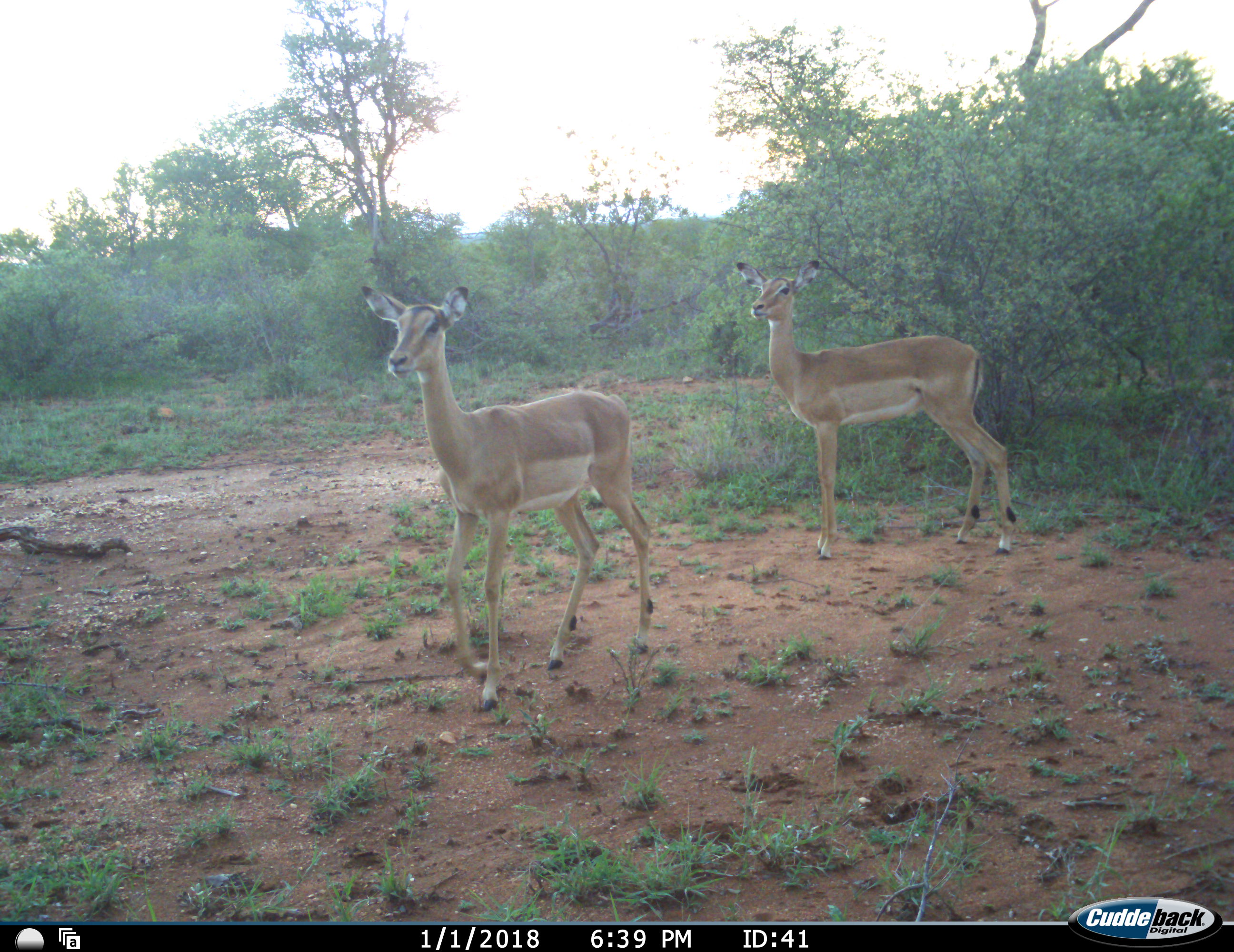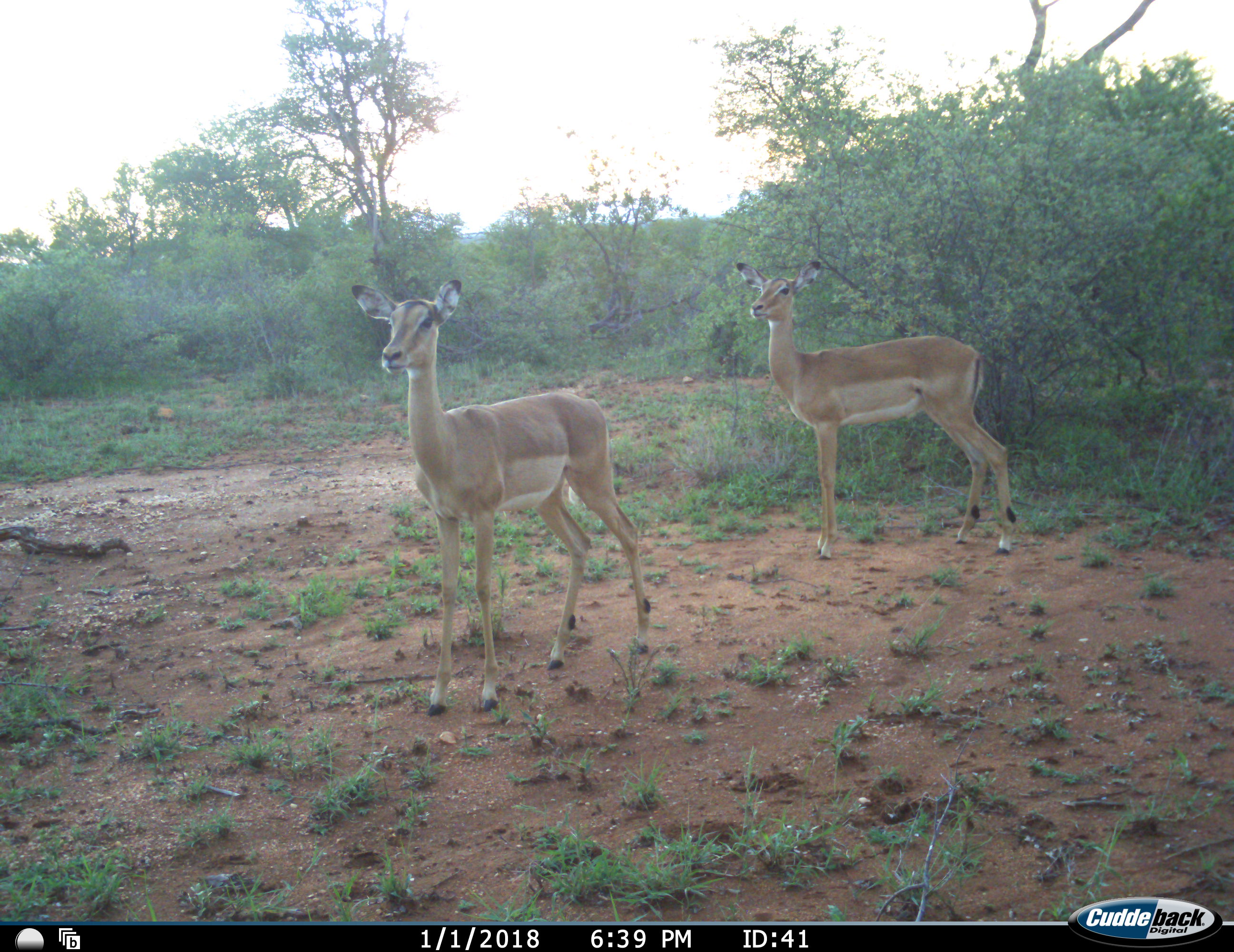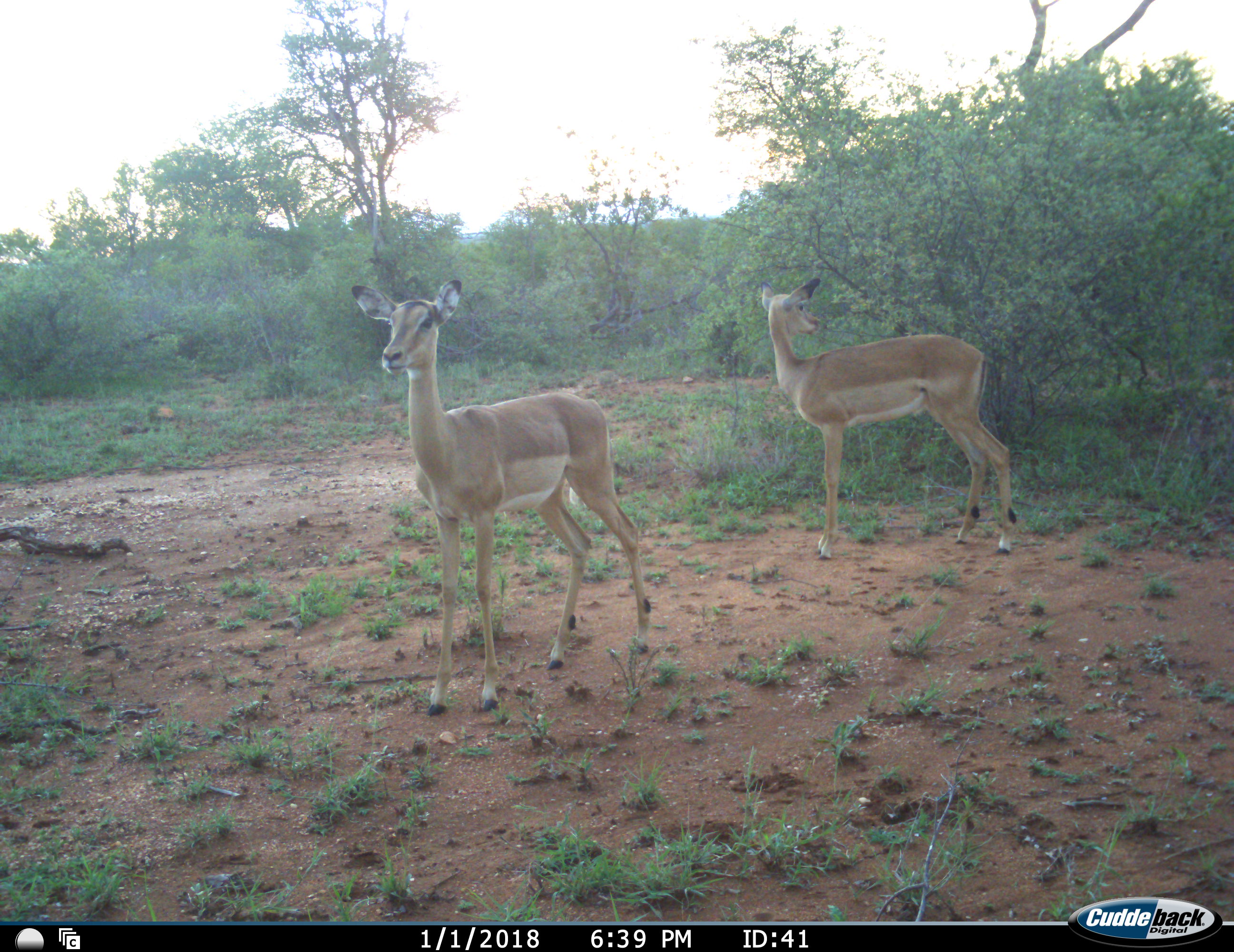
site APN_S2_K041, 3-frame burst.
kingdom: Animalia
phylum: Chordata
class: Mammalia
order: Artiodactyla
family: Bovidae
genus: Aepyceros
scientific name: Aepyceros melampus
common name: impala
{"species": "impala (Aepyceros melampus)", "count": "2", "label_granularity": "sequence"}